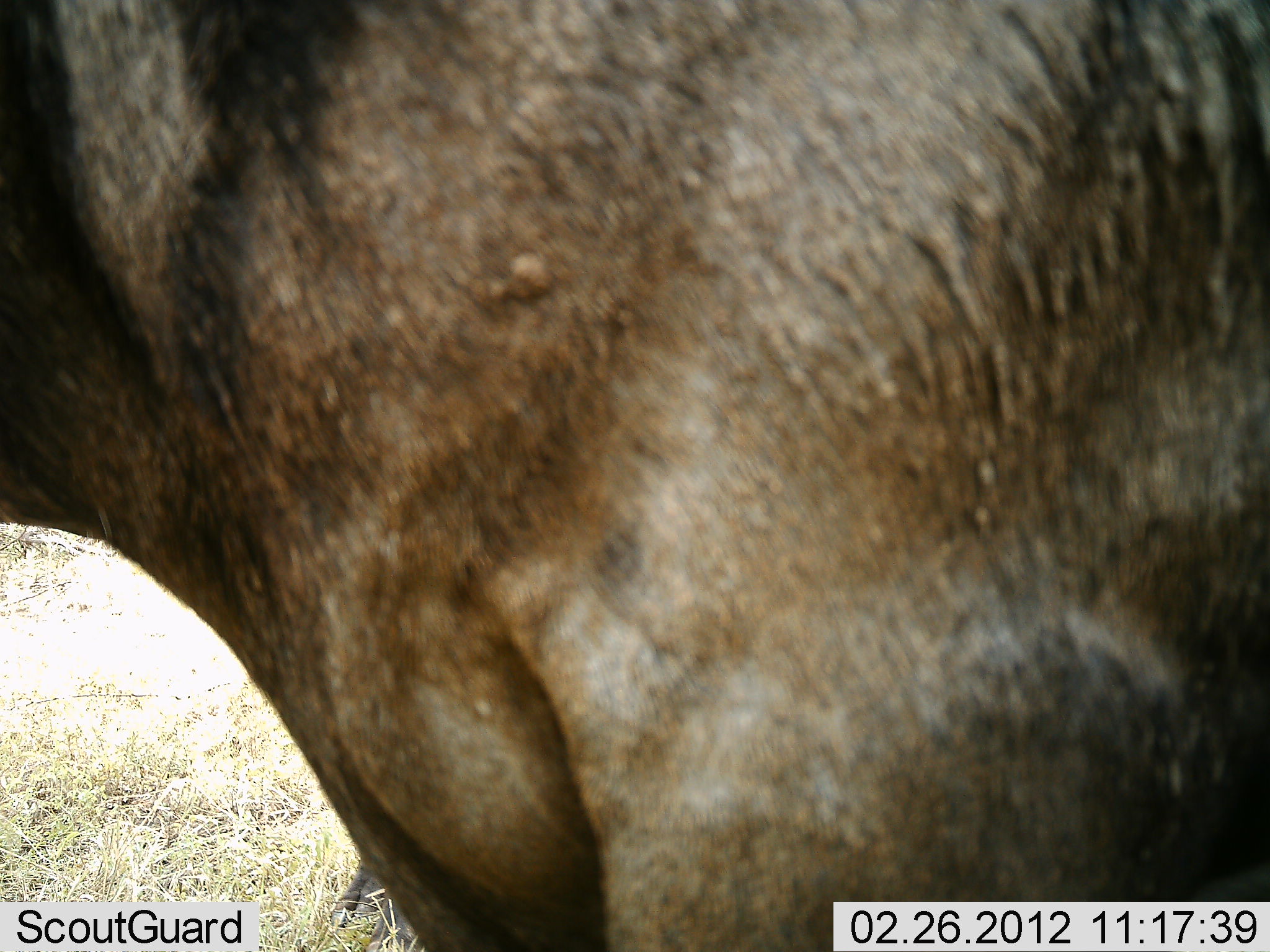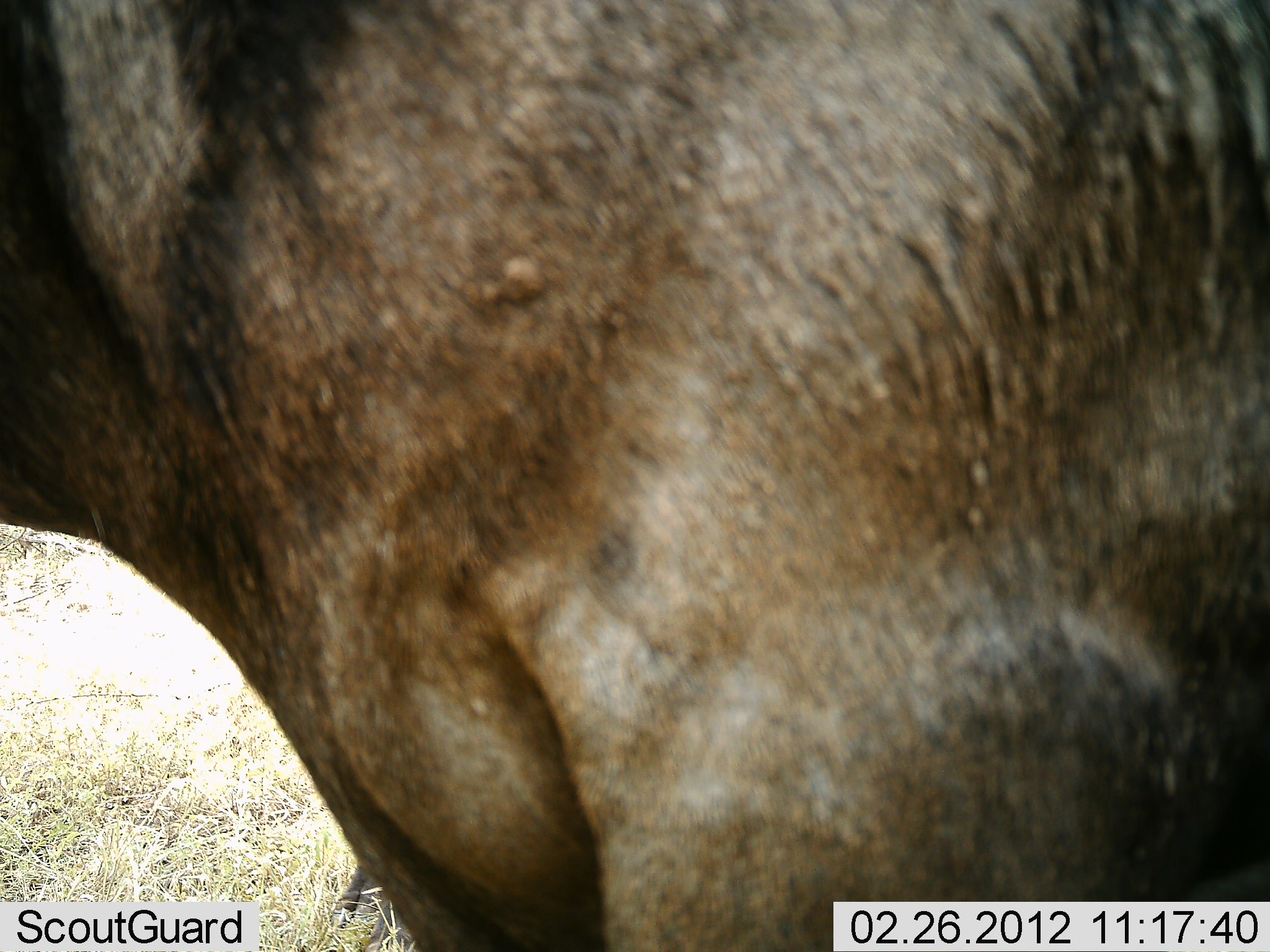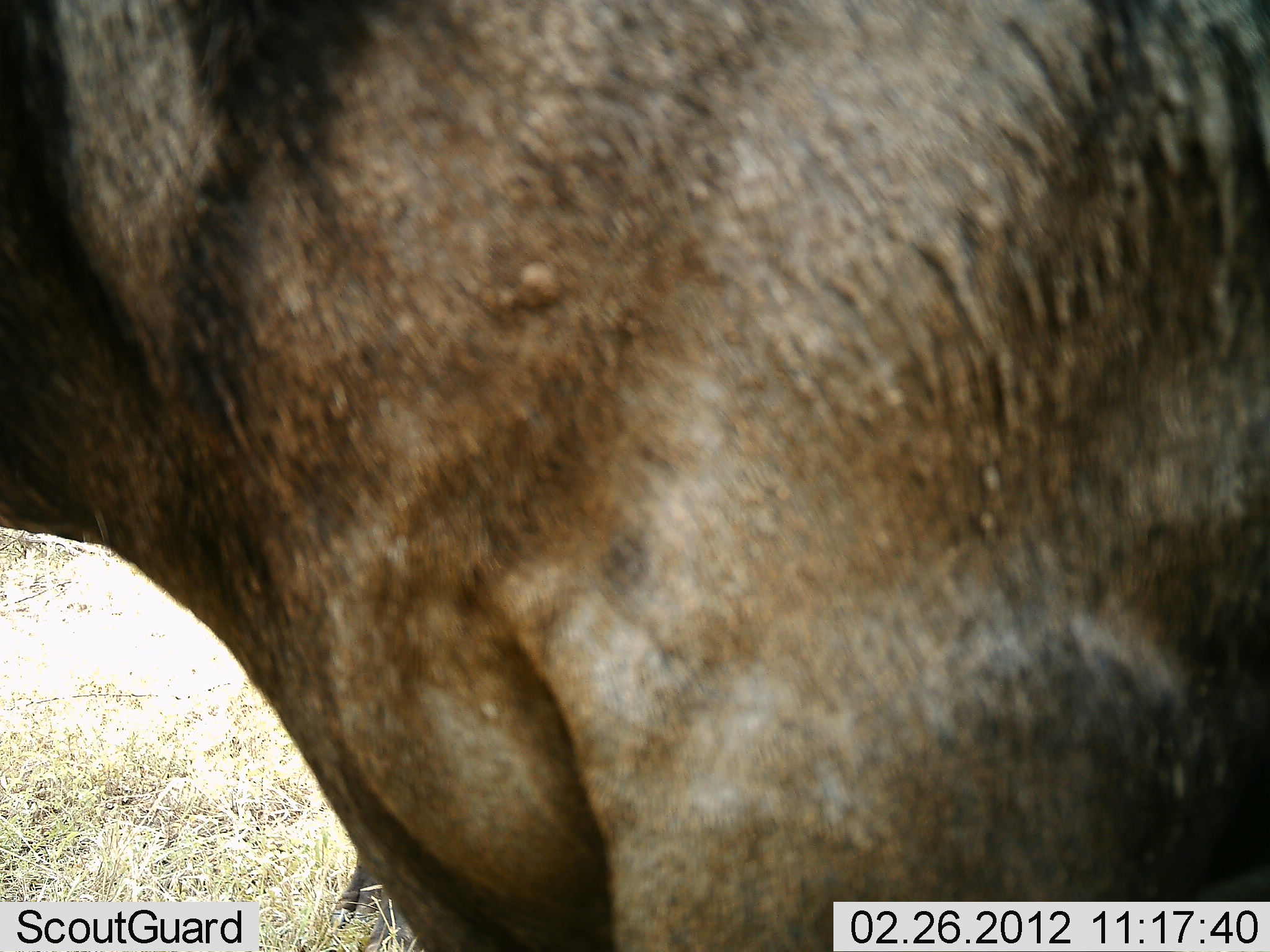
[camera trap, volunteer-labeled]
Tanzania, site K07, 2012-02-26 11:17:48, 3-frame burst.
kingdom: Animalia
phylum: Chordata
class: Mammalia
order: Artiodactyla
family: Bovidae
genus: Connochaetes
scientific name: Connochaetes taurinus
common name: blue wildebeest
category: wildebeest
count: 1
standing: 100%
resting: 0%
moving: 0%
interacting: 0%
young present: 0%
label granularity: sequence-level